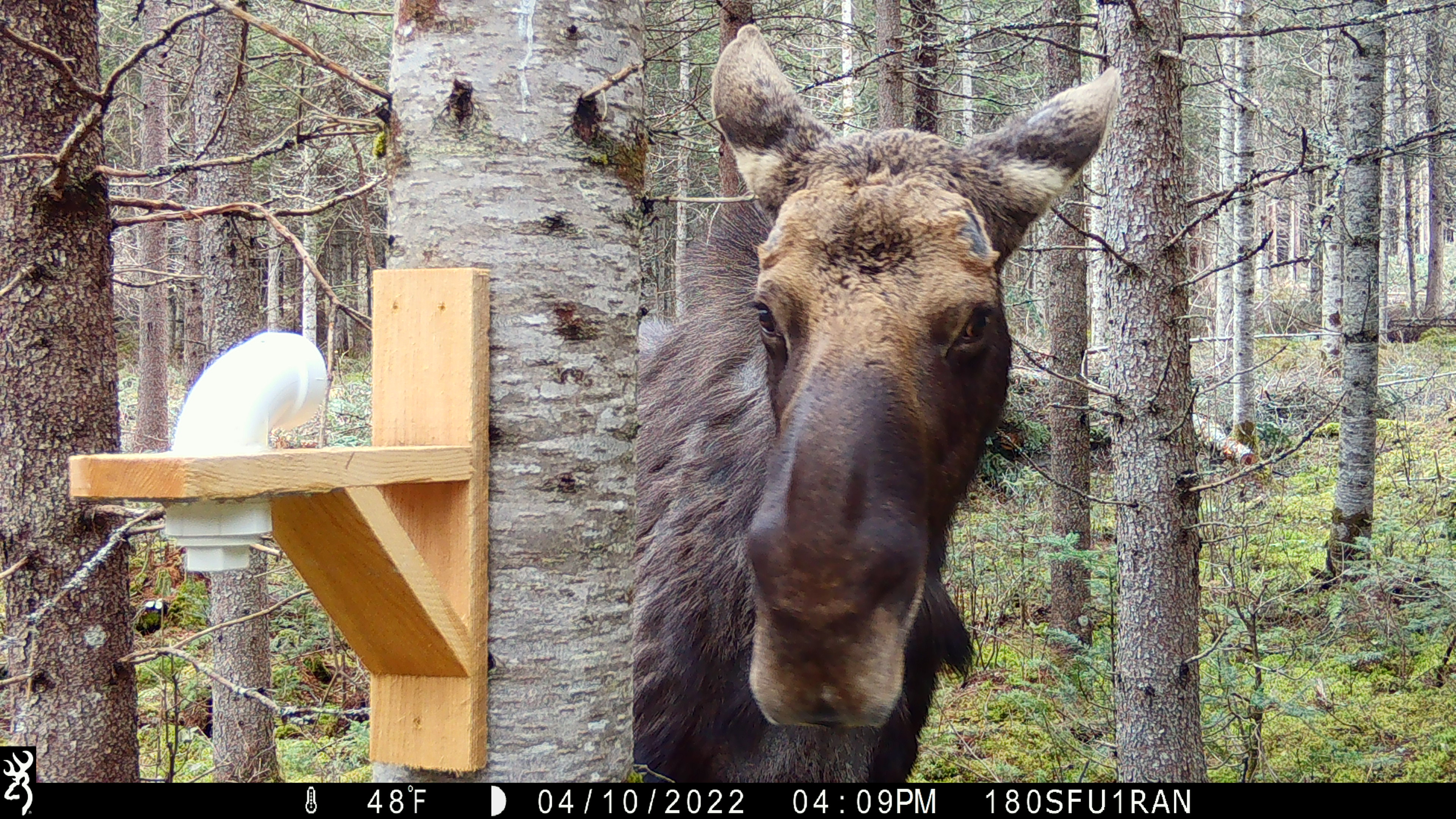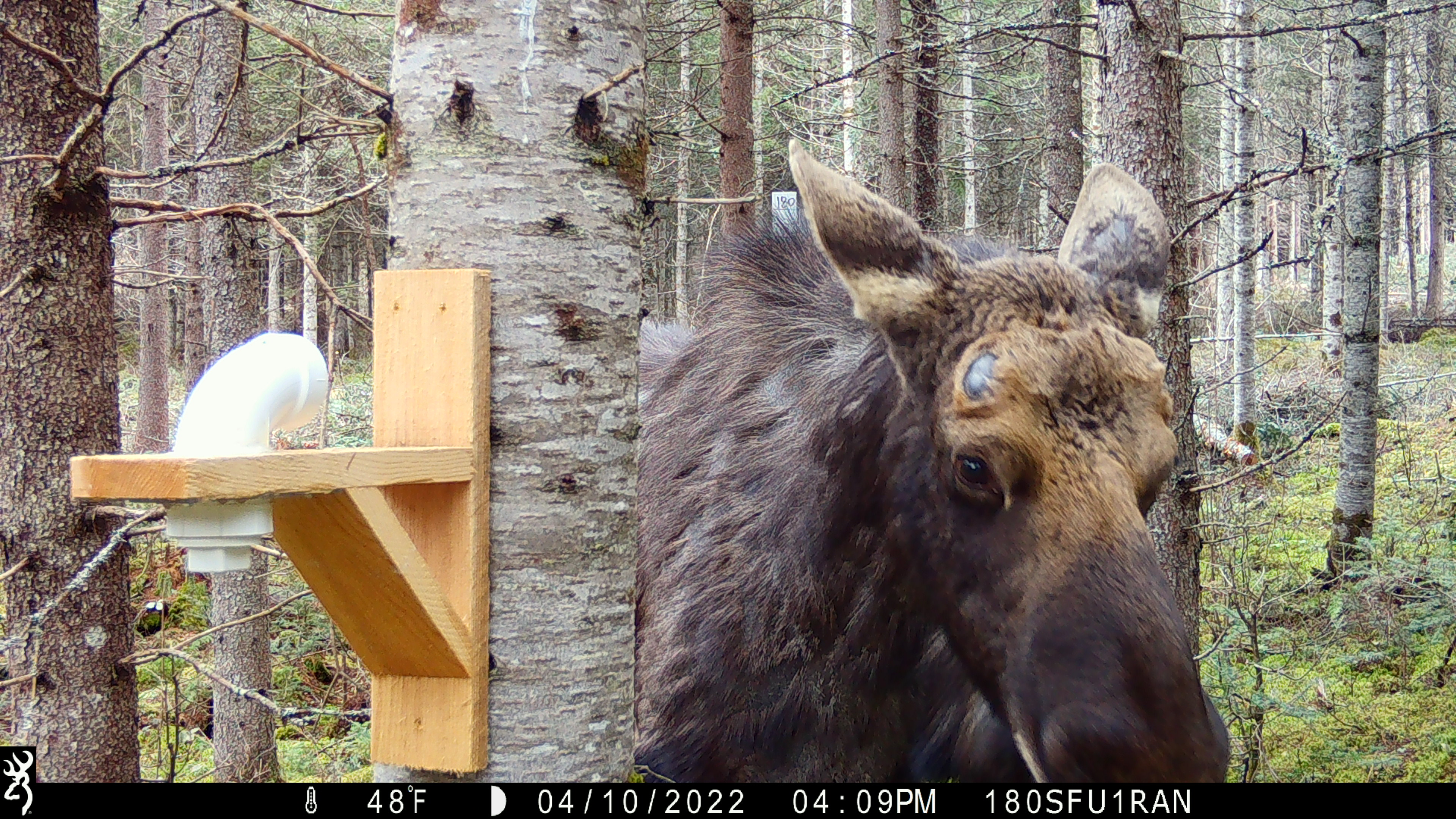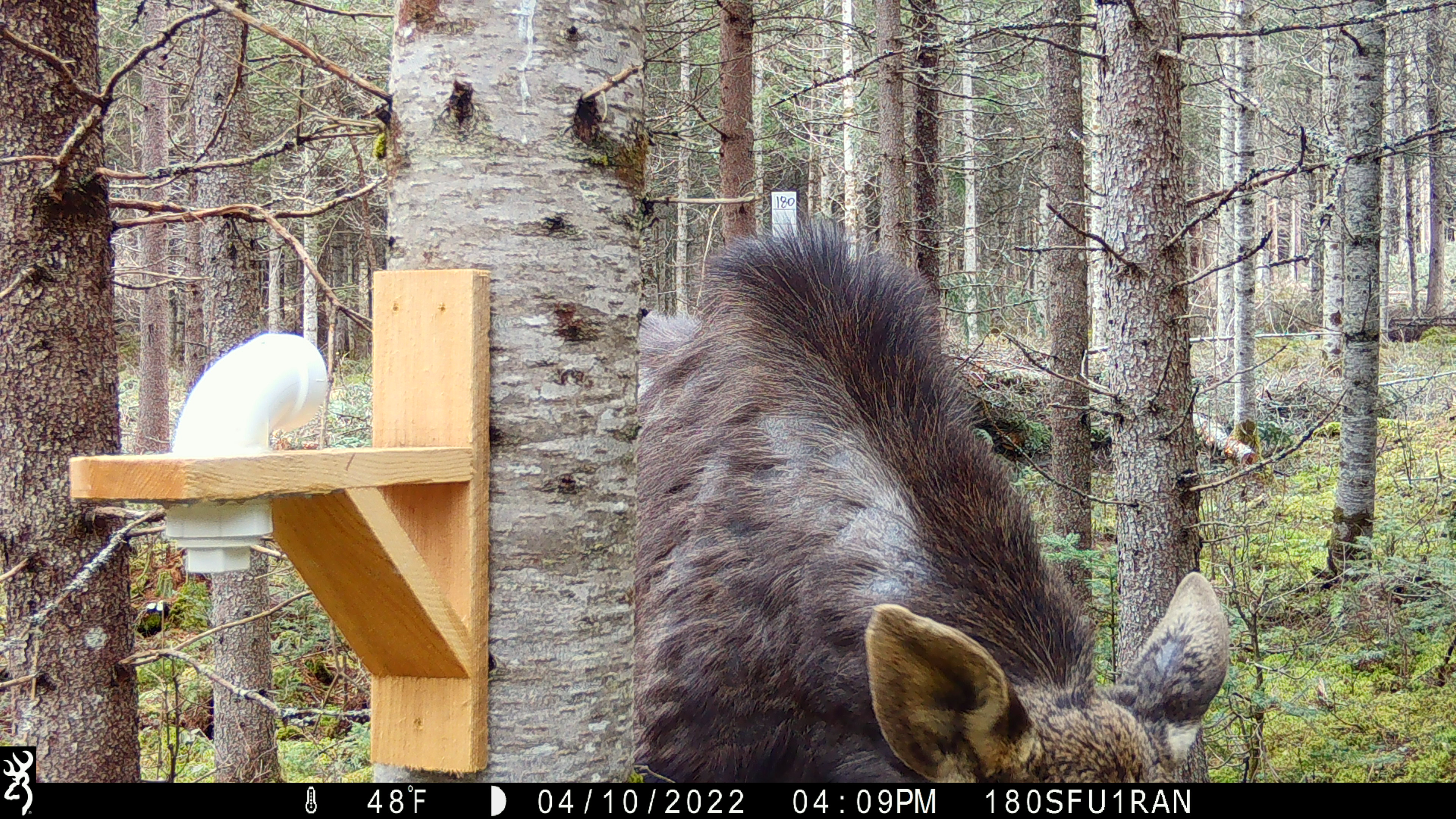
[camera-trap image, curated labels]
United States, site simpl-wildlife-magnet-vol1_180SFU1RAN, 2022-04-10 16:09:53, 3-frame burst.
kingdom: Animalia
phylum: Chordata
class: Mammalia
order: Artiodactyla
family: Cervidae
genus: Alces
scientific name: Alces alces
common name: moose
Moose (Alces alces).